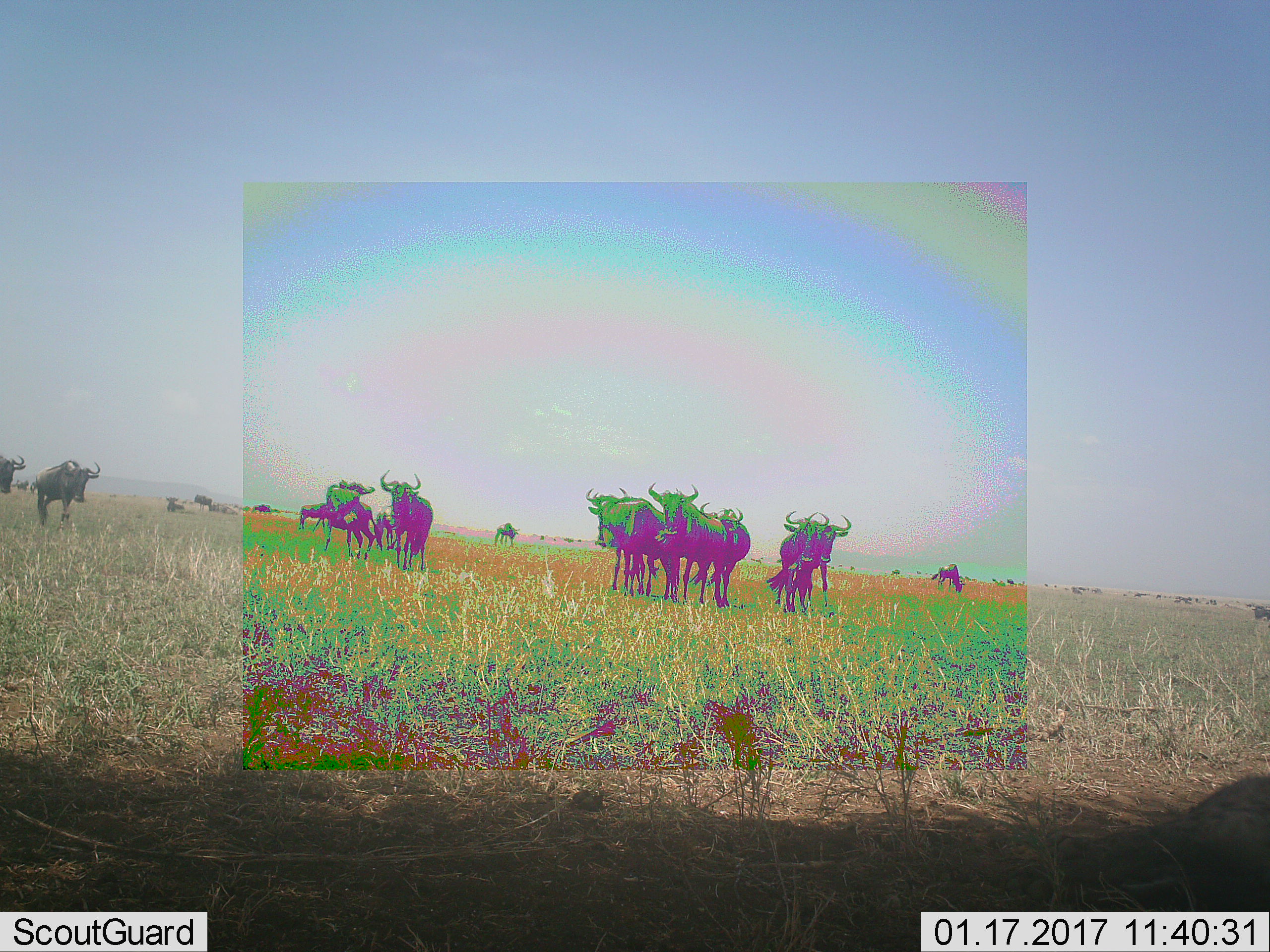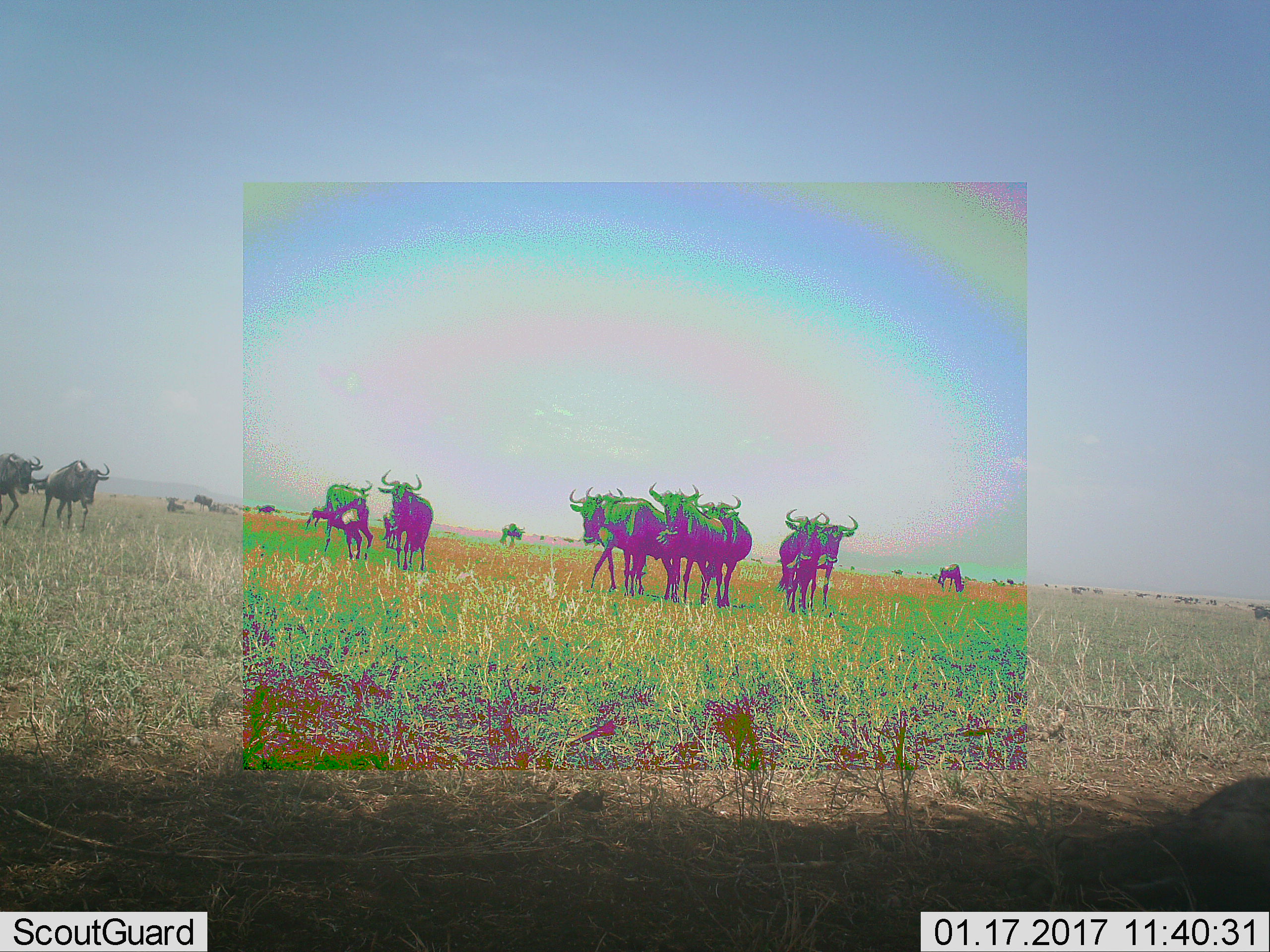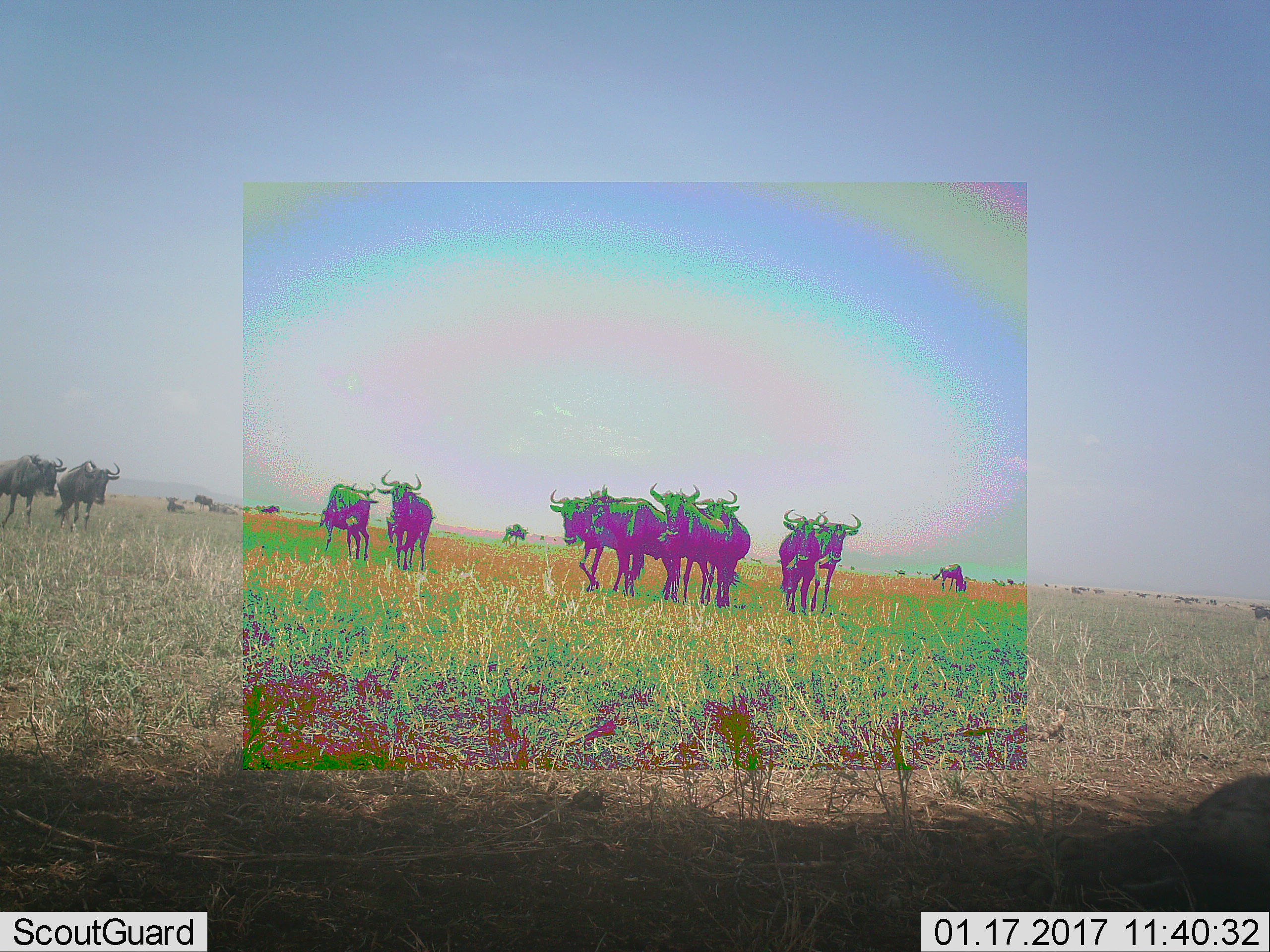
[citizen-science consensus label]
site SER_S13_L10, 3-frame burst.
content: unidentified animal